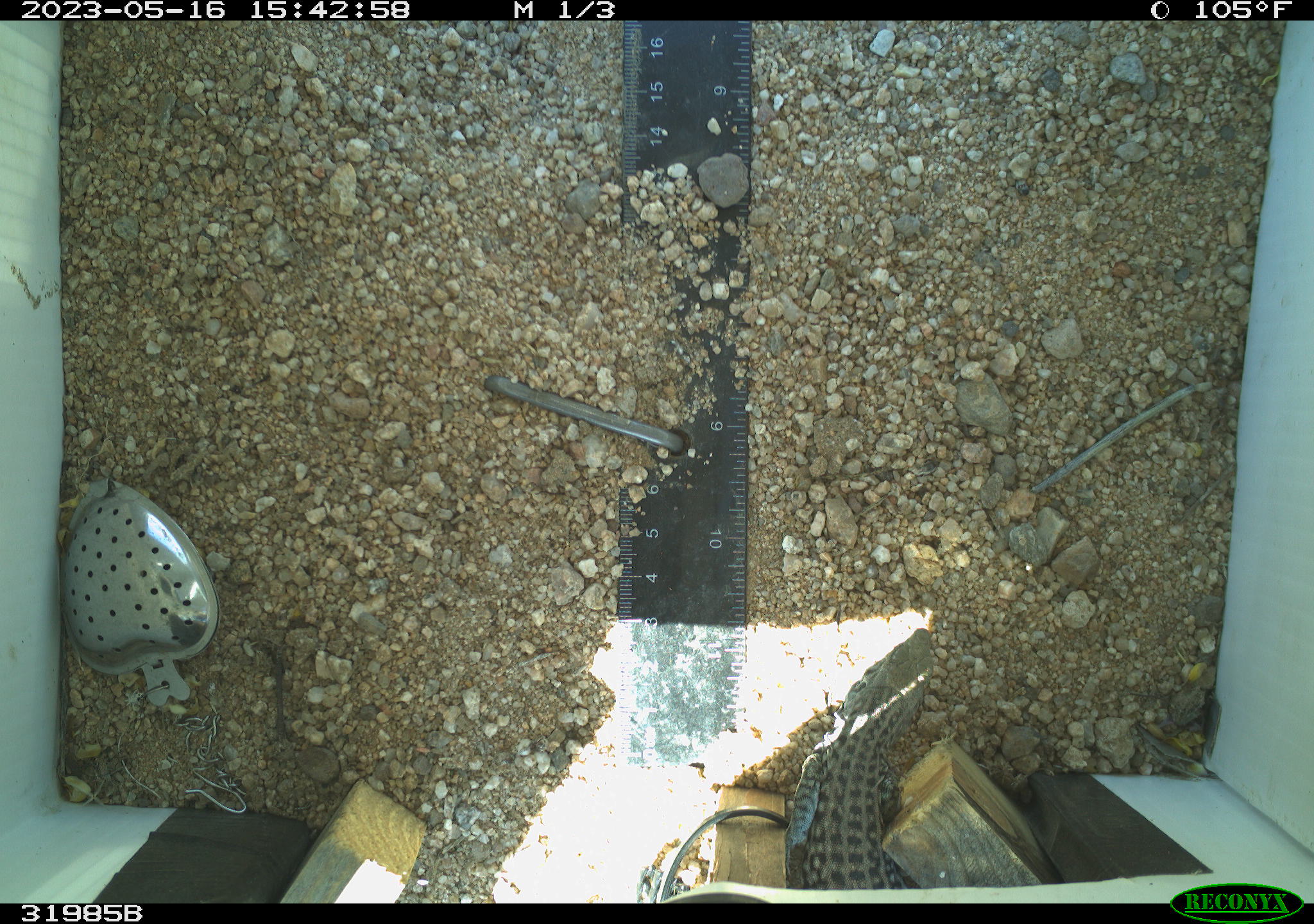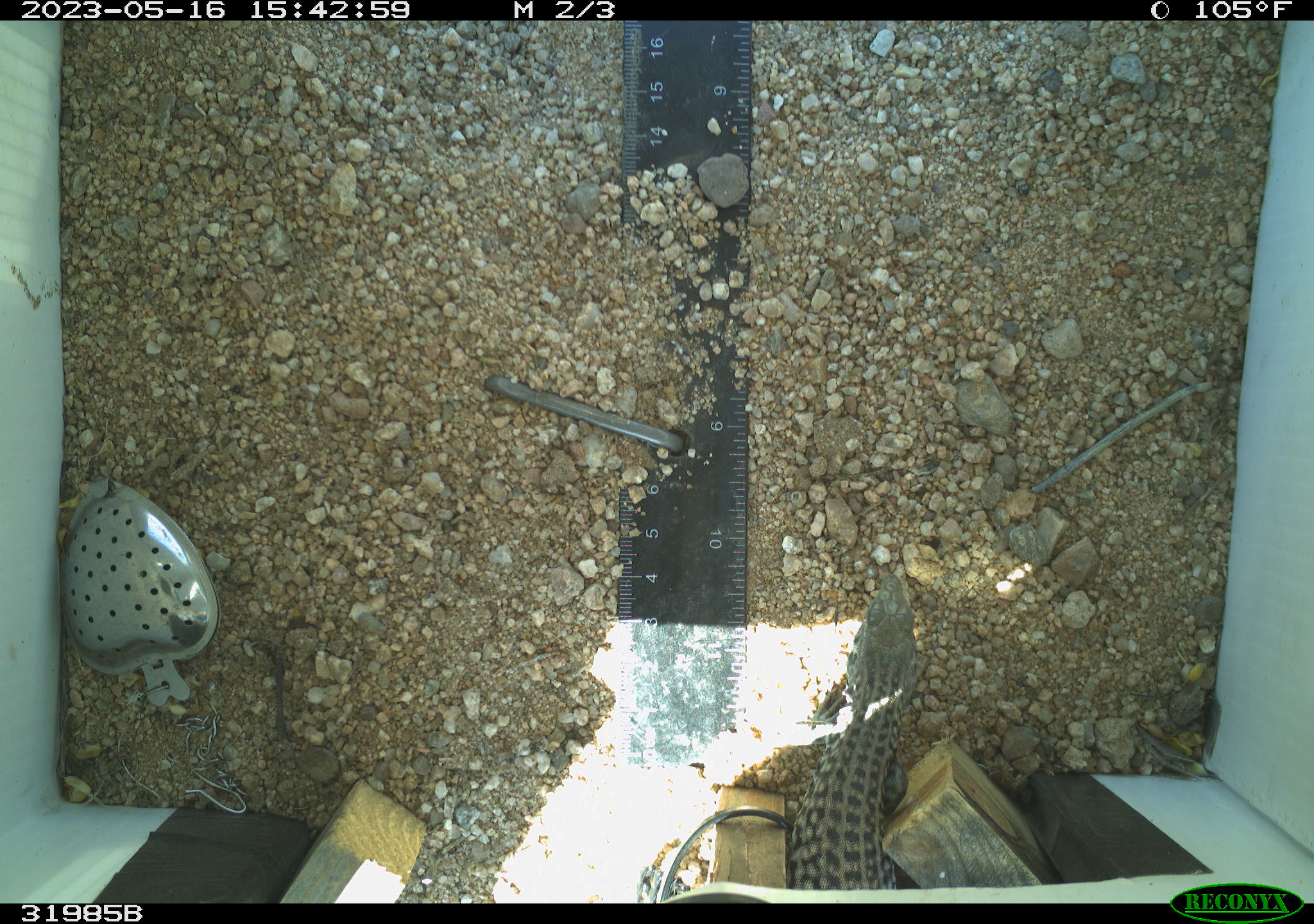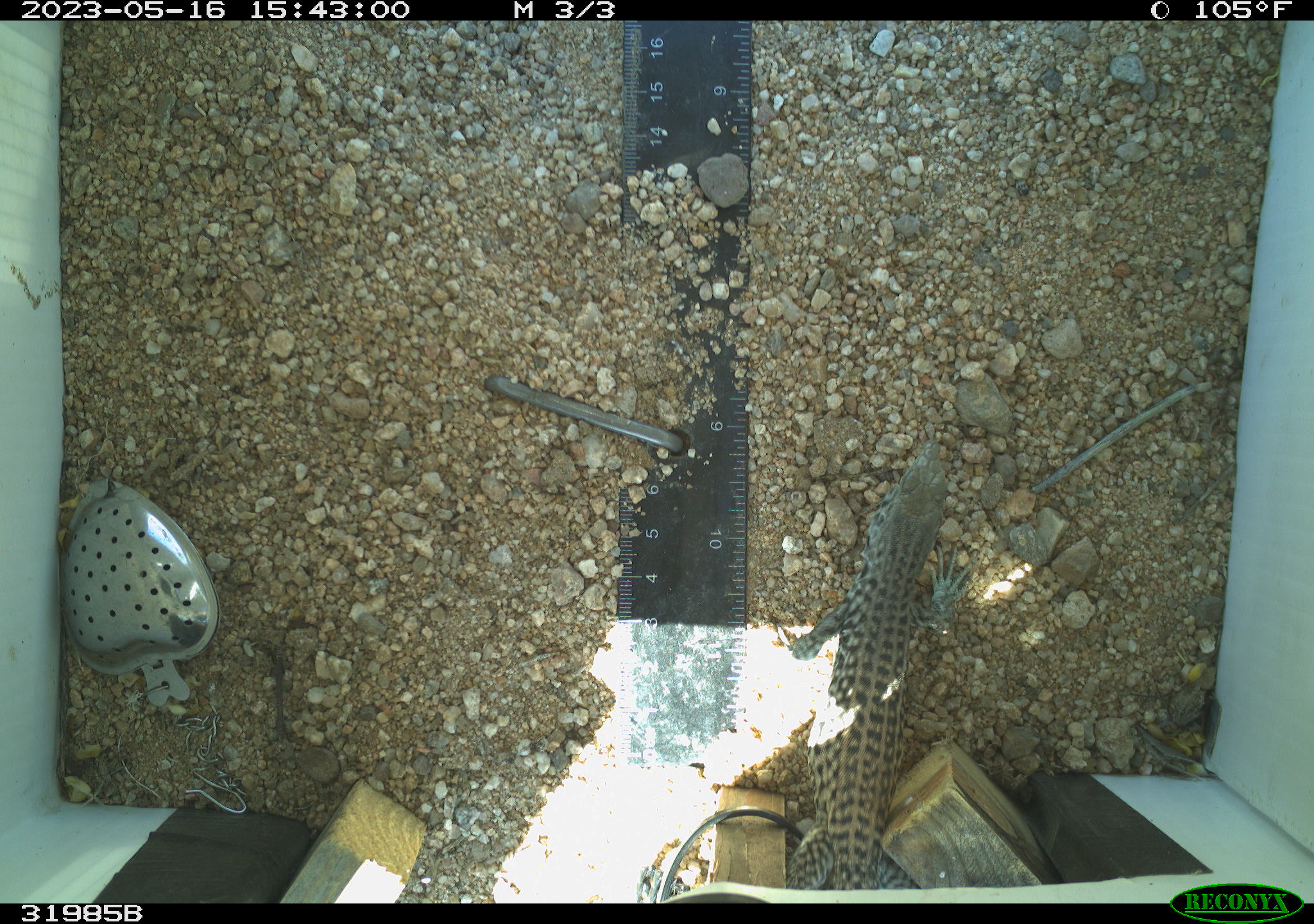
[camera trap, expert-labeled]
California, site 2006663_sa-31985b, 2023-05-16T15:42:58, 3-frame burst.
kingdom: Animalia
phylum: Chordata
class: Reptilia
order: Squamata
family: Teiidae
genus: Aspidoscelis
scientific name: Aspidoscelis tigris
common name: western whiptail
Western whiptail (Aspidoscelis tigris).